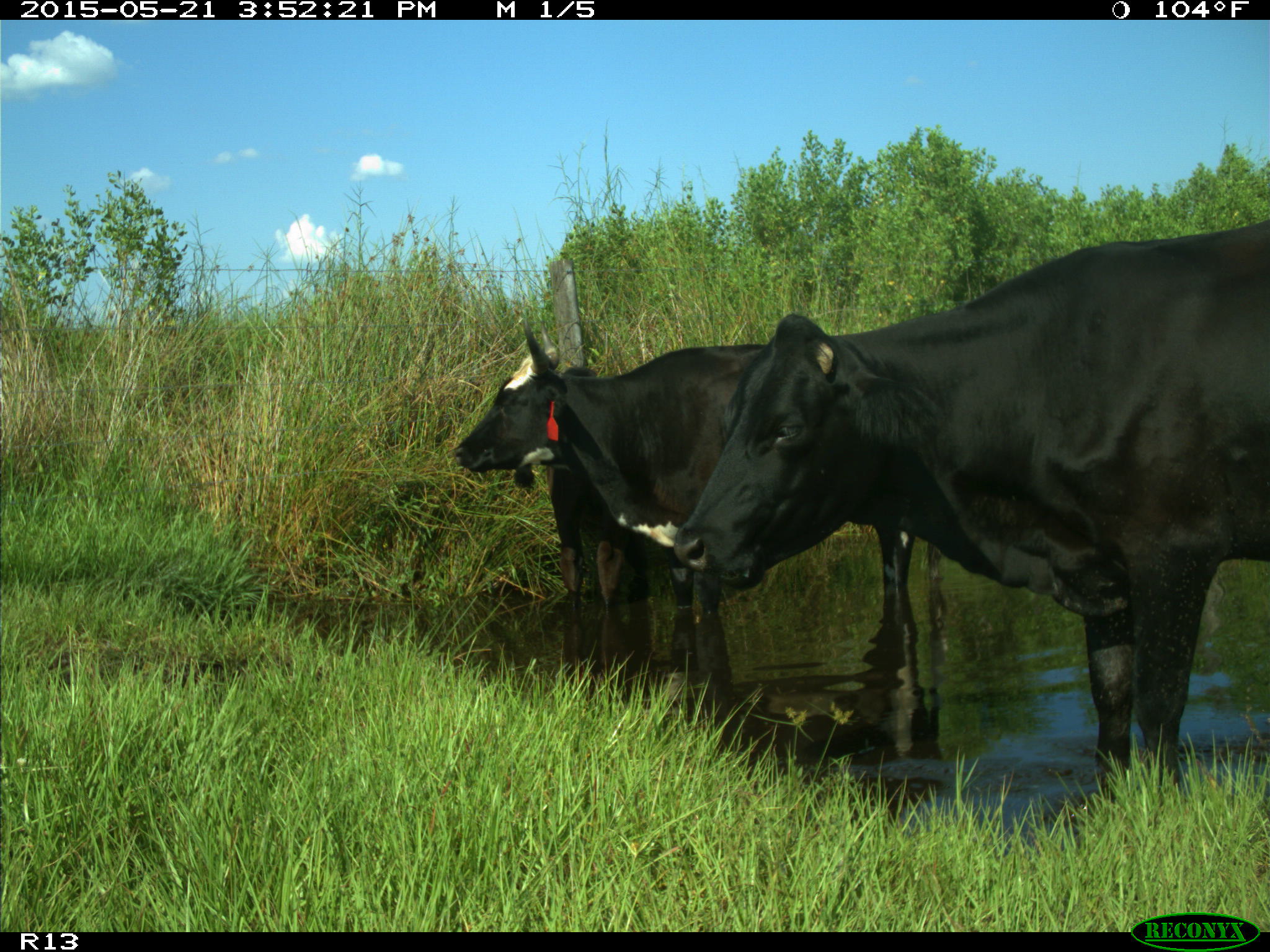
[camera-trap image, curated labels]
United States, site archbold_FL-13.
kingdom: Animalia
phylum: Chordata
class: Mammalia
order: Artiodactyla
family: Bovidae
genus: Bos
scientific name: Bos taurus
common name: domestic cow